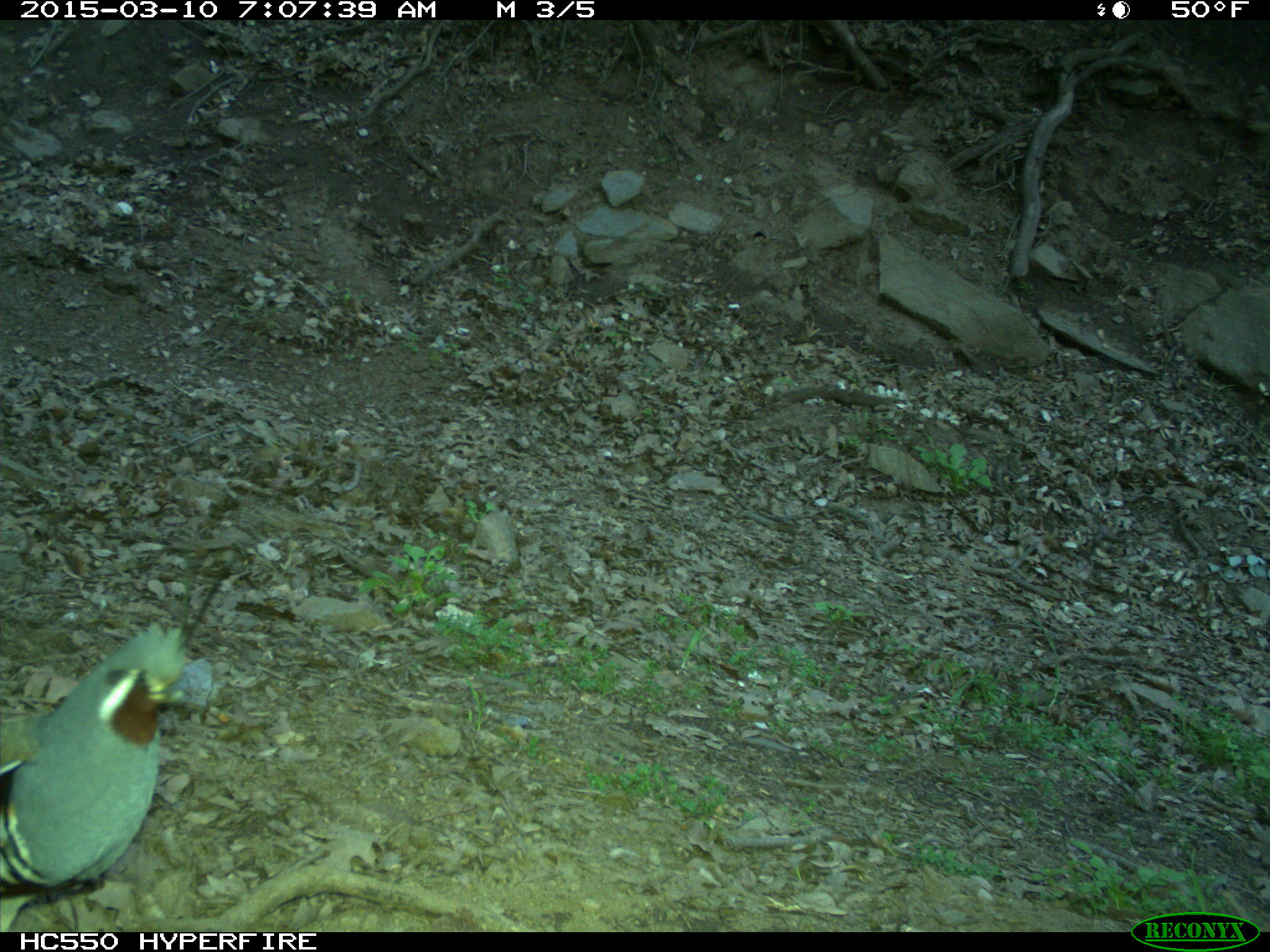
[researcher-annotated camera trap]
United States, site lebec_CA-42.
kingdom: Animalia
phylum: Chordata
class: Aves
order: Galliformes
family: Odontophoridae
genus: Callipepla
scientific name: Callipepla californica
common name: california quail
Callipepla californica (california quail).